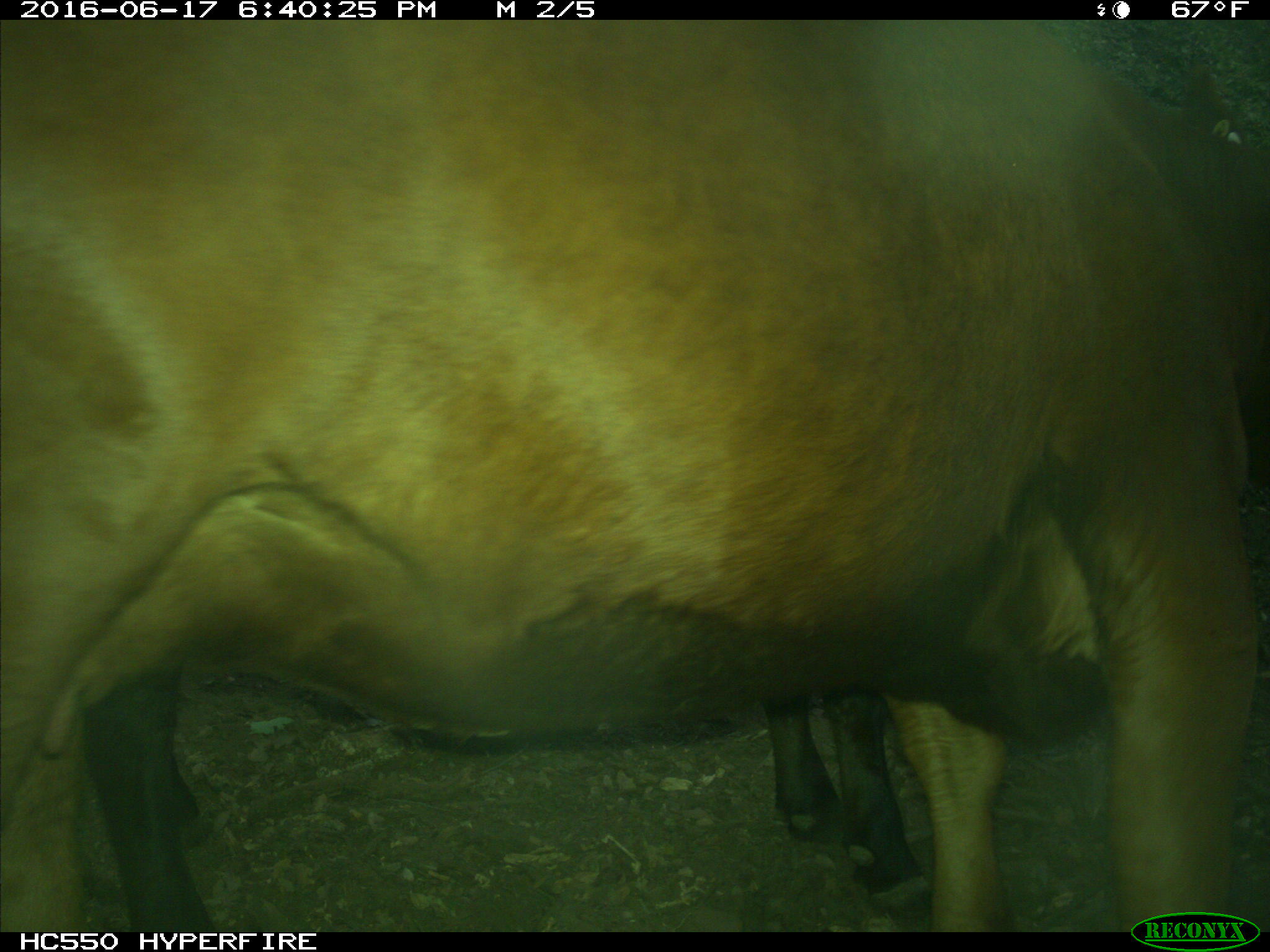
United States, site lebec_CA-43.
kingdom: Animalia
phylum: Chordata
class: Mammalia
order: Artiodactyla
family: Bovidae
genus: Bos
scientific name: Bos taurus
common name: domestic cow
Bos taurus (domestic cow).